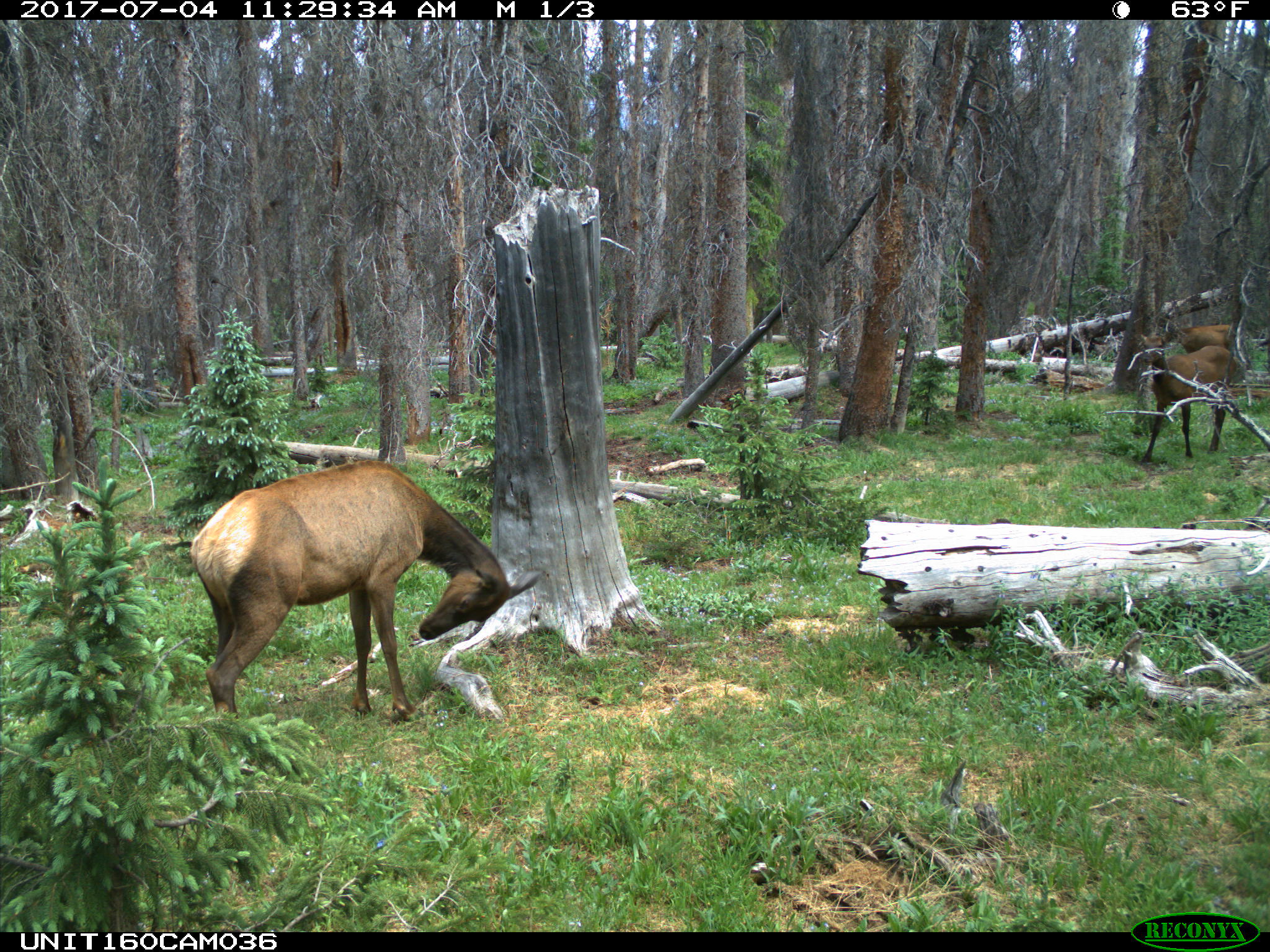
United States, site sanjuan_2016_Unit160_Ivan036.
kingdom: Animalia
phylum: Chordata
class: Mammalia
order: Artiodactyla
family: Cervidae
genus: Cervus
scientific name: Cervus elaphus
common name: red deer